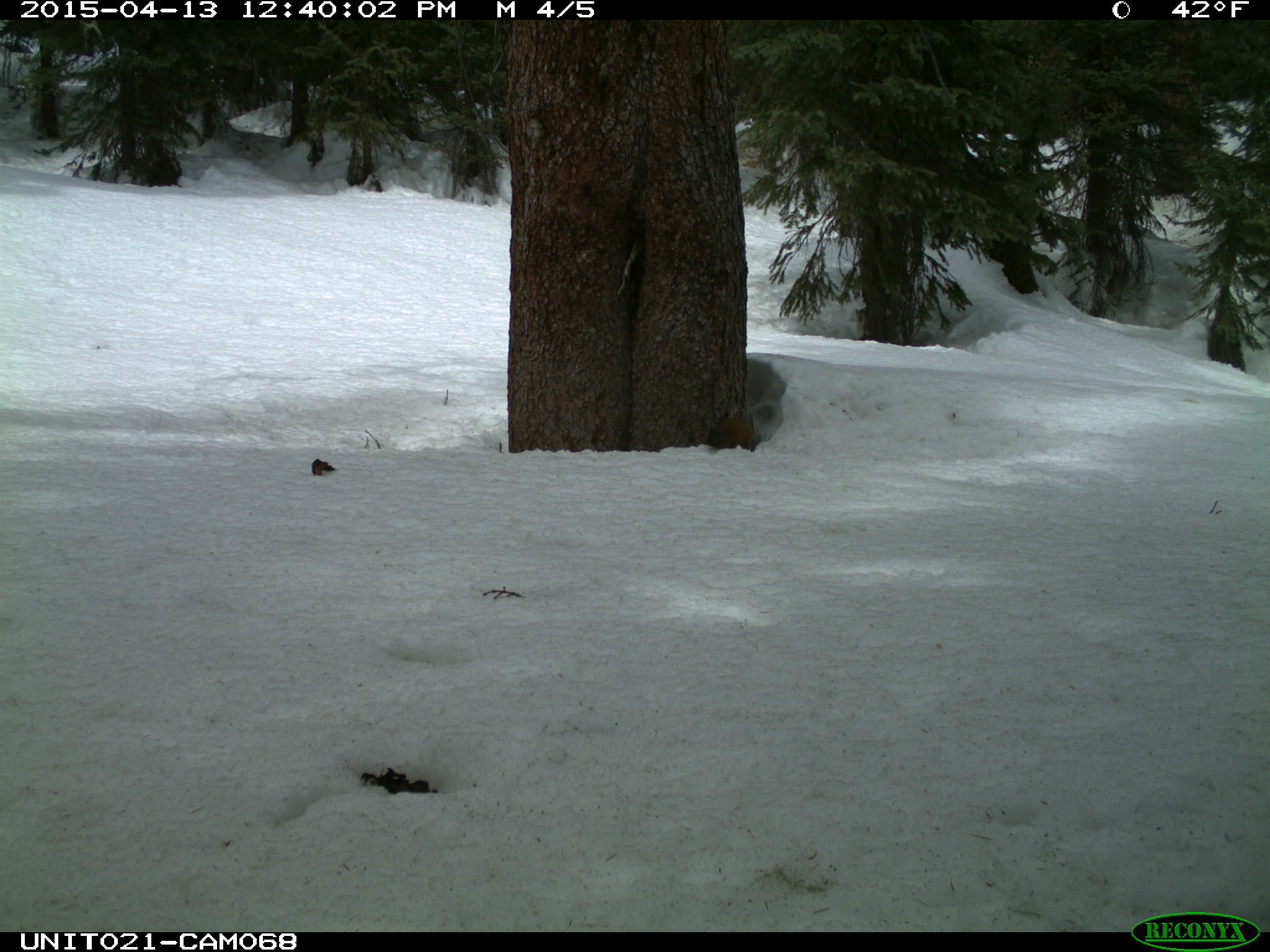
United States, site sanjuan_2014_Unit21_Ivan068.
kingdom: Animalia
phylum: Chordata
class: Mammalia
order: Carnivora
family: Mustelidae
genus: Martes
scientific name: Martes americana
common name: american marten